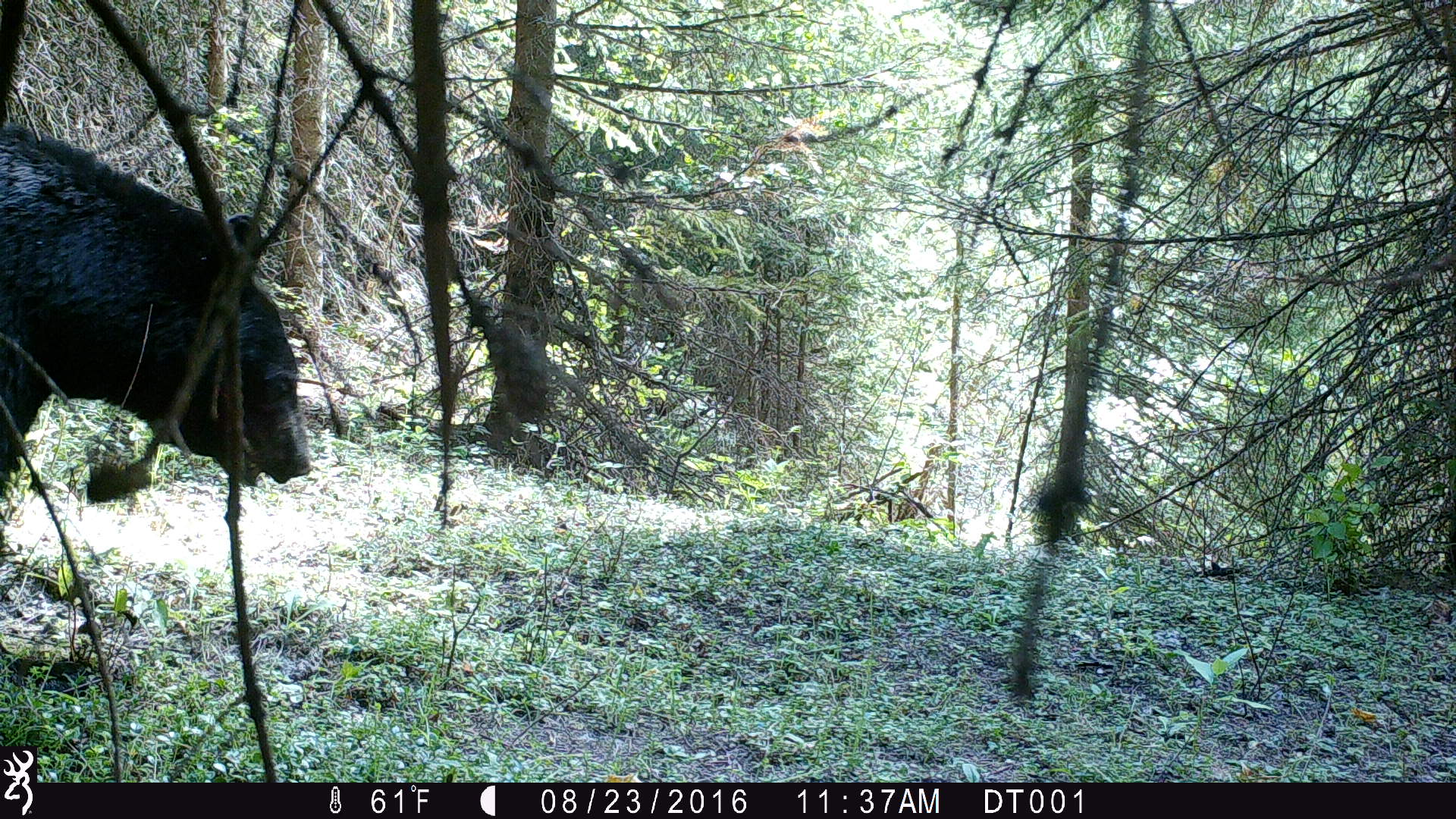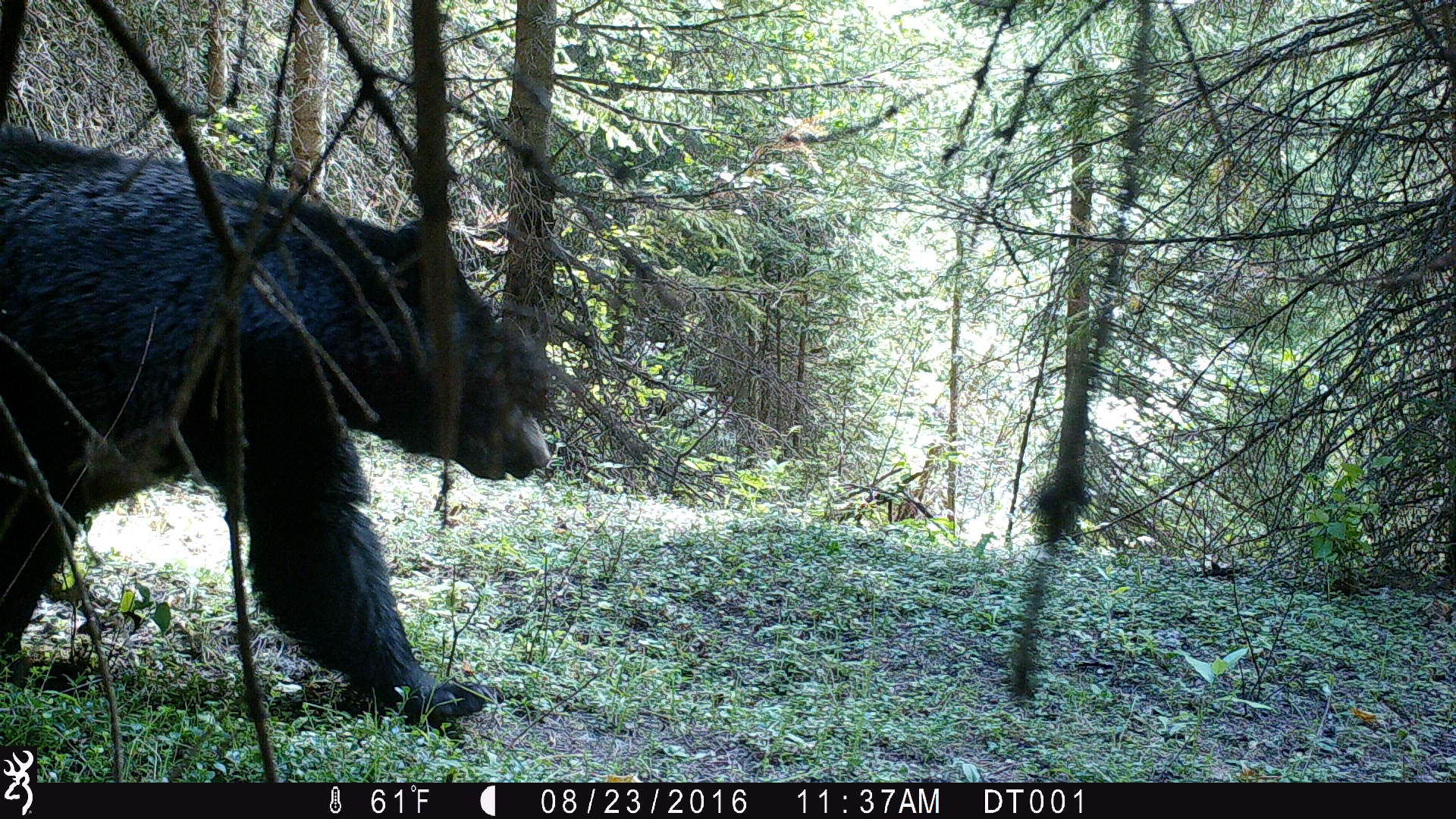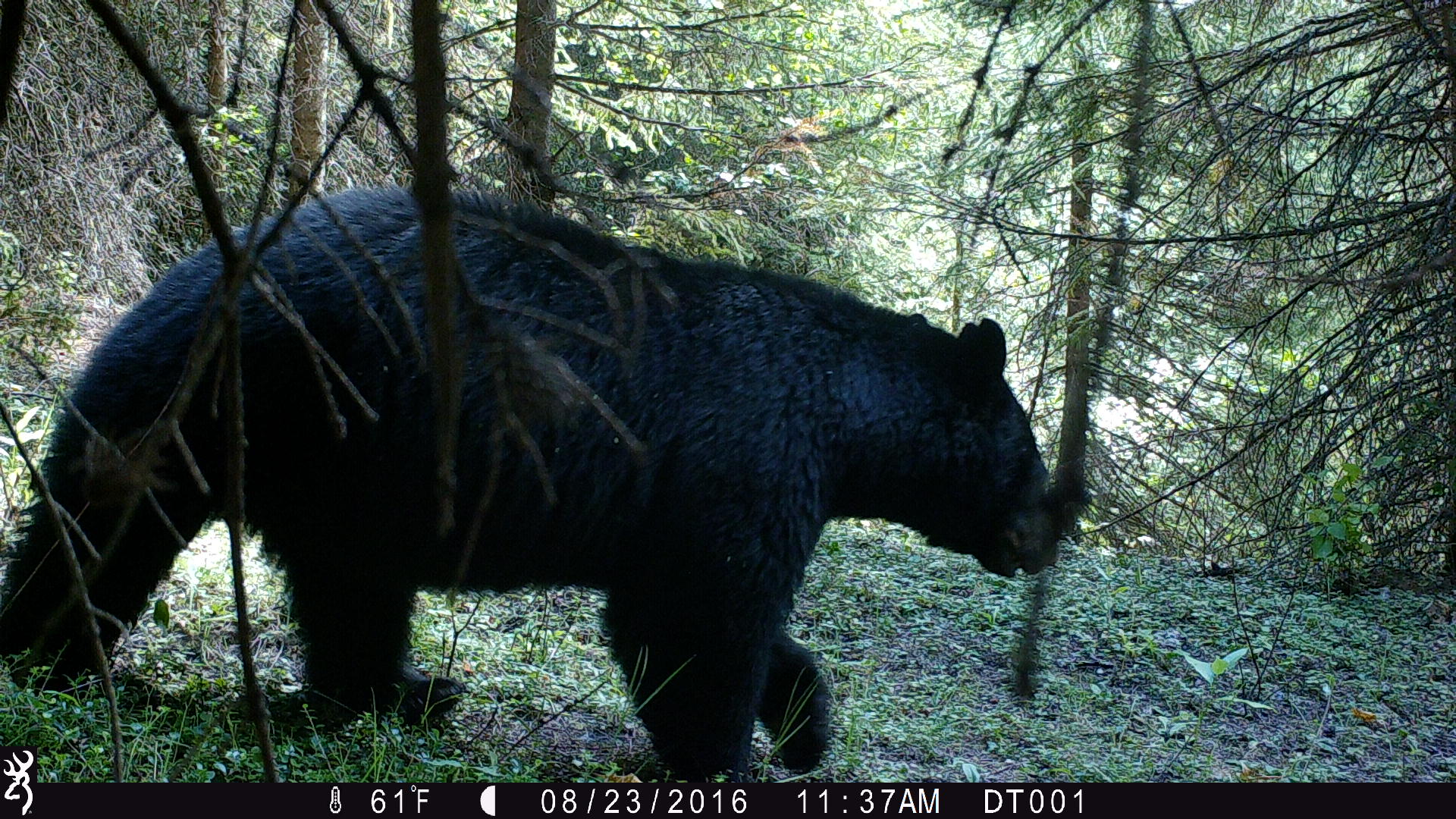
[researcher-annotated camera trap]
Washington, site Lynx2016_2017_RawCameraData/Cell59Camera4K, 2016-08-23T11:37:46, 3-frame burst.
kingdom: Animalia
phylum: Chordata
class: Mammalia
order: Carnivora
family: Ursidae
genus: Ursus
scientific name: Ursus americanus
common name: american black bear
Ursus americanus (american black bear). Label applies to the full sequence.